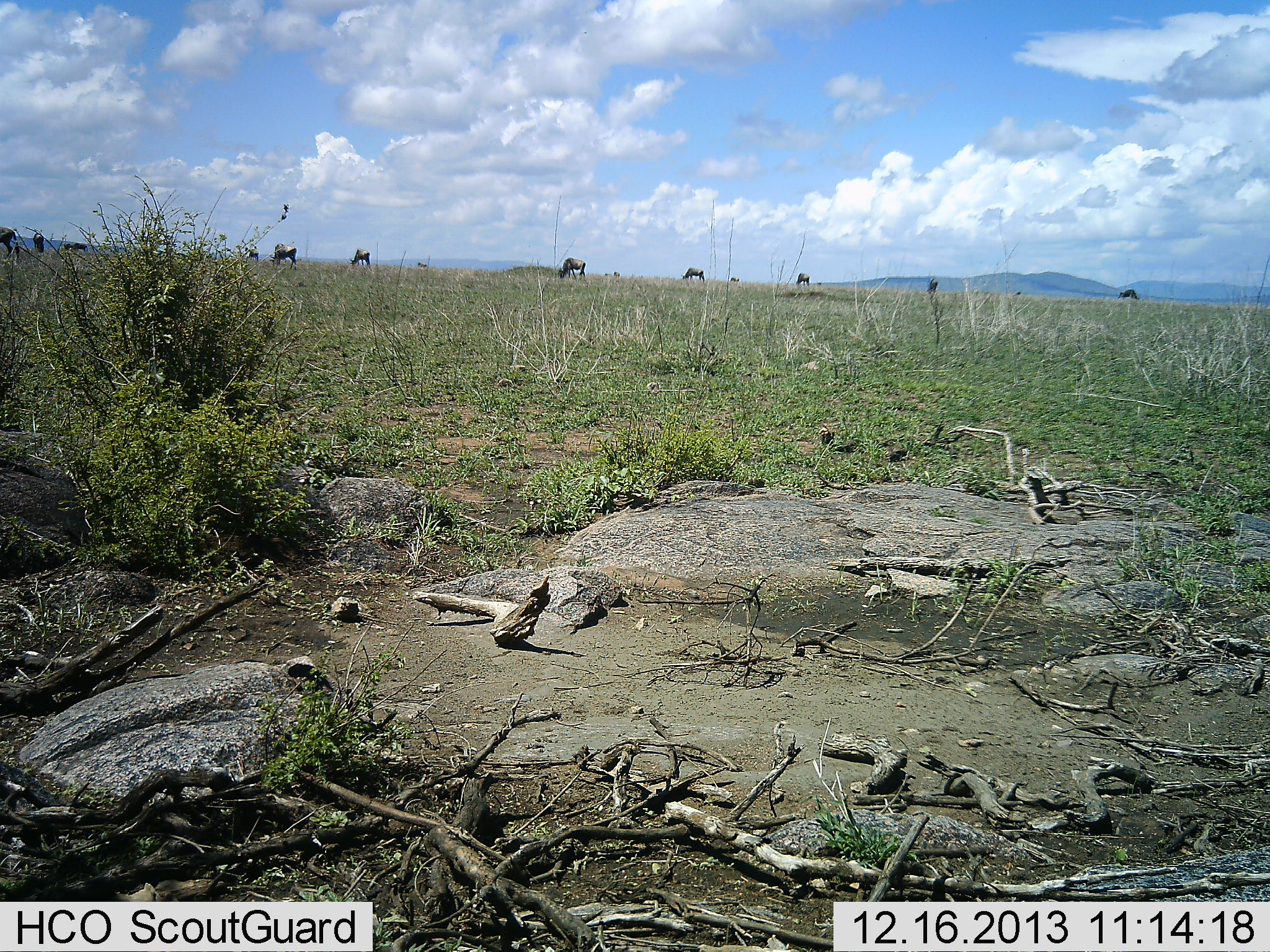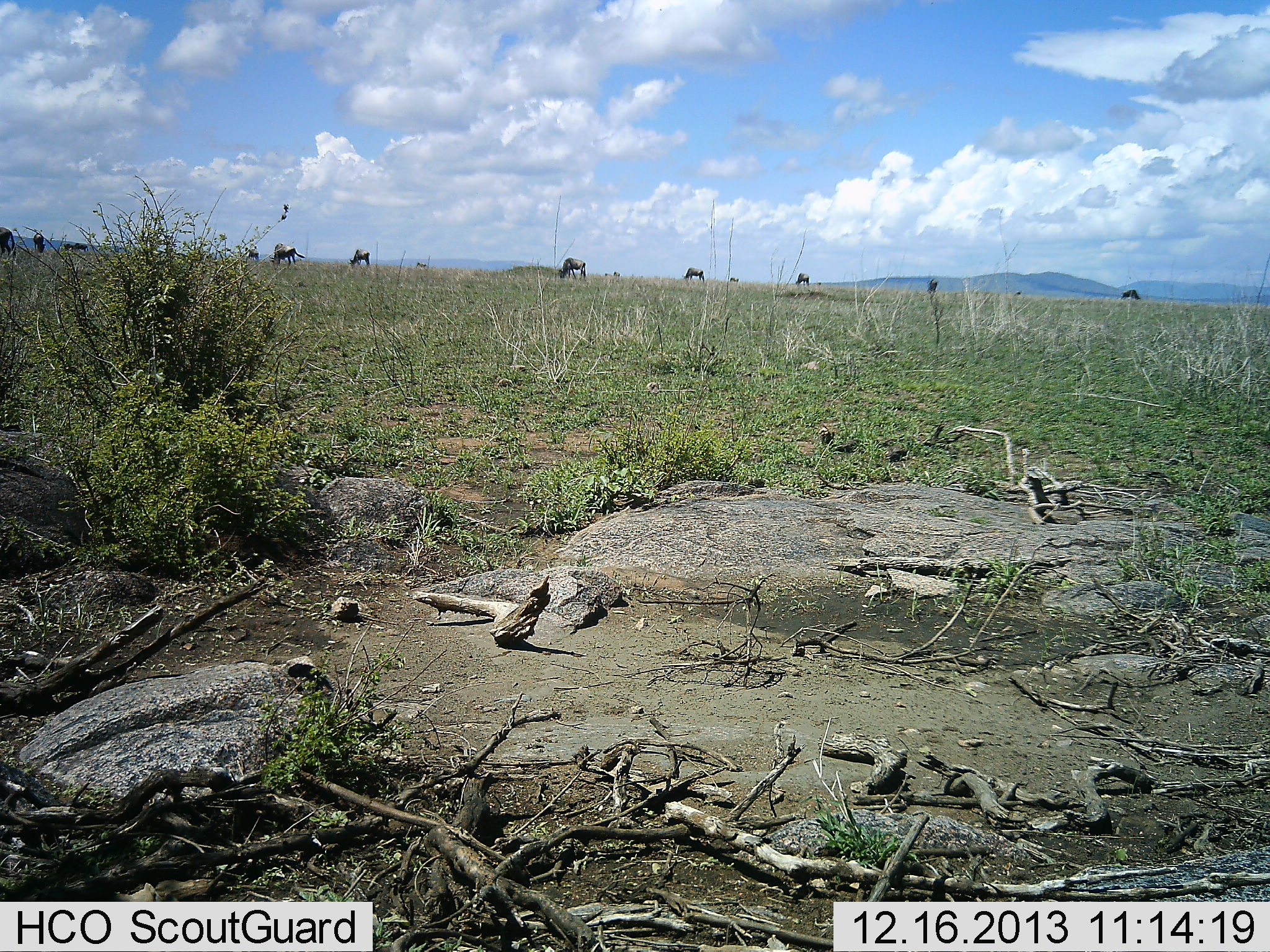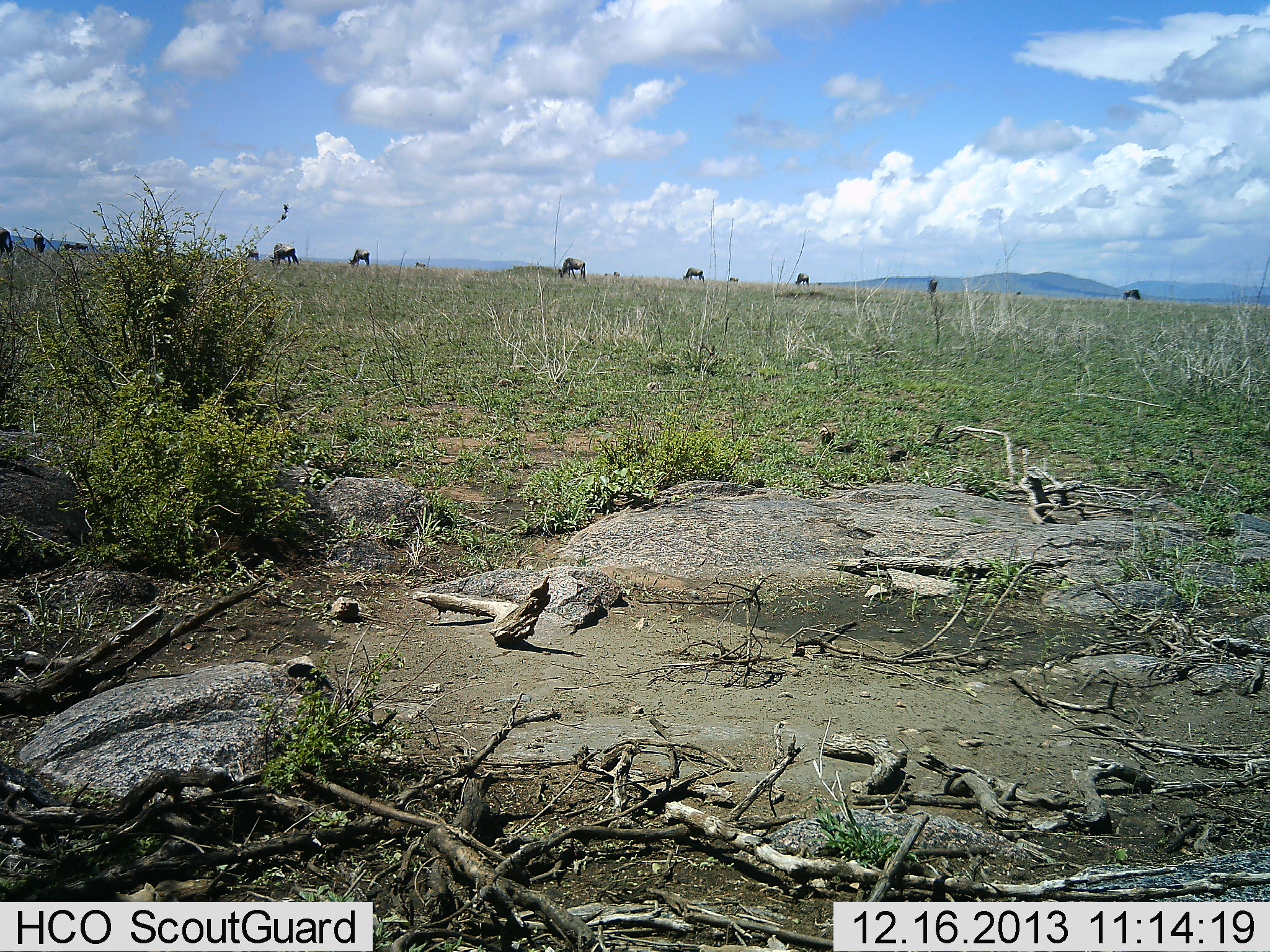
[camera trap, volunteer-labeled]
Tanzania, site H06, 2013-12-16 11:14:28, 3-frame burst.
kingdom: Animalia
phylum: Chordata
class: Mammalia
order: Artiodactyla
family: Bovidae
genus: Connochaetes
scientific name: Connochaetes taurinus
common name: blue wildebeest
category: wildebeest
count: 10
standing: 60%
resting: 0%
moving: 20%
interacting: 0%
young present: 0%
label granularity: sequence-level